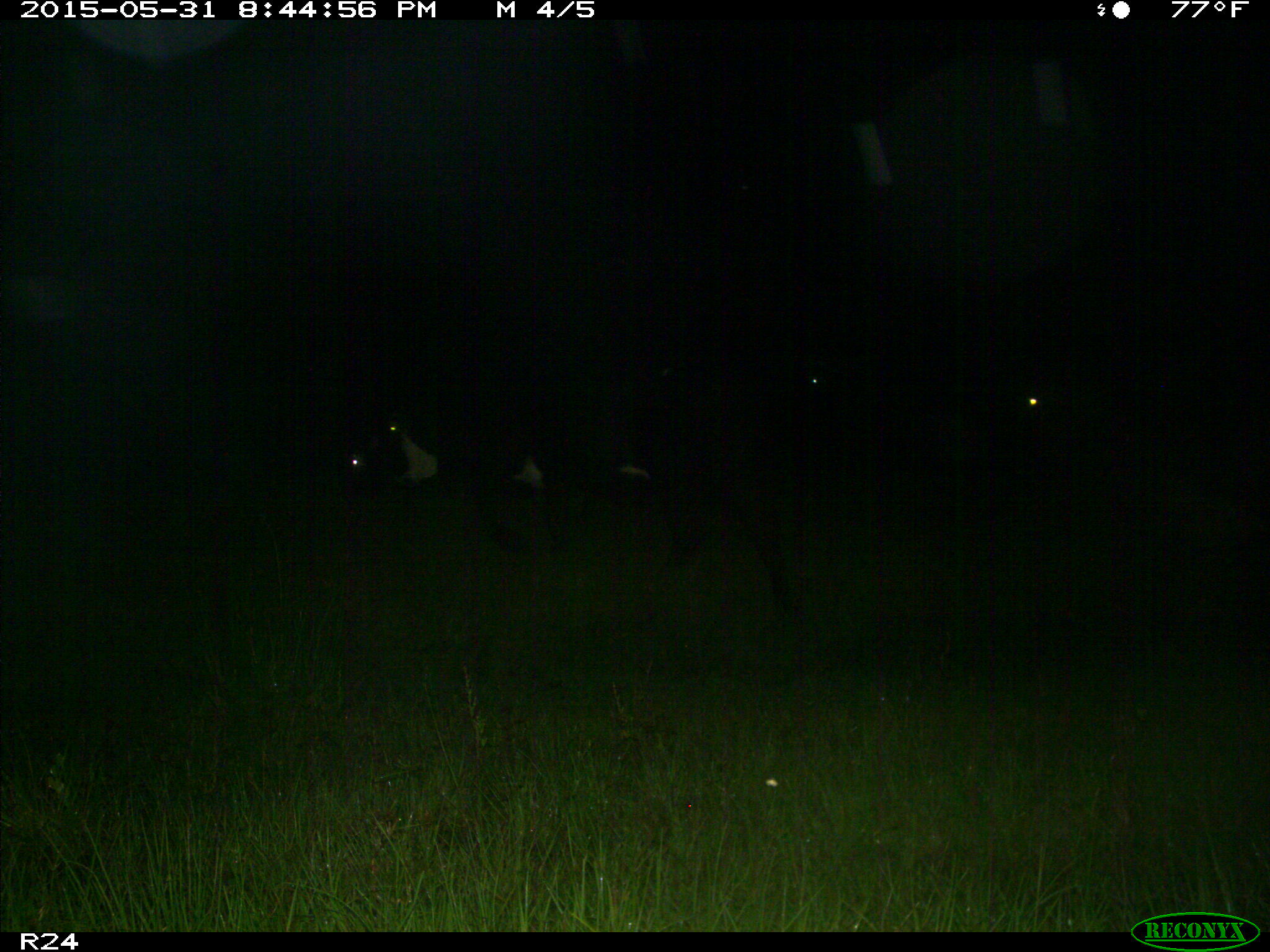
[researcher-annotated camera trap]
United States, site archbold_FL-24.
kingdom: Animalia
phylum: Chordata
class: Mammalia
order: Artiodactyla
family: Bovidae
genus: Bos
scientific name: Bos taurus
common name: domestic cow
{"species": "Bos taurus (domestic cow)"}